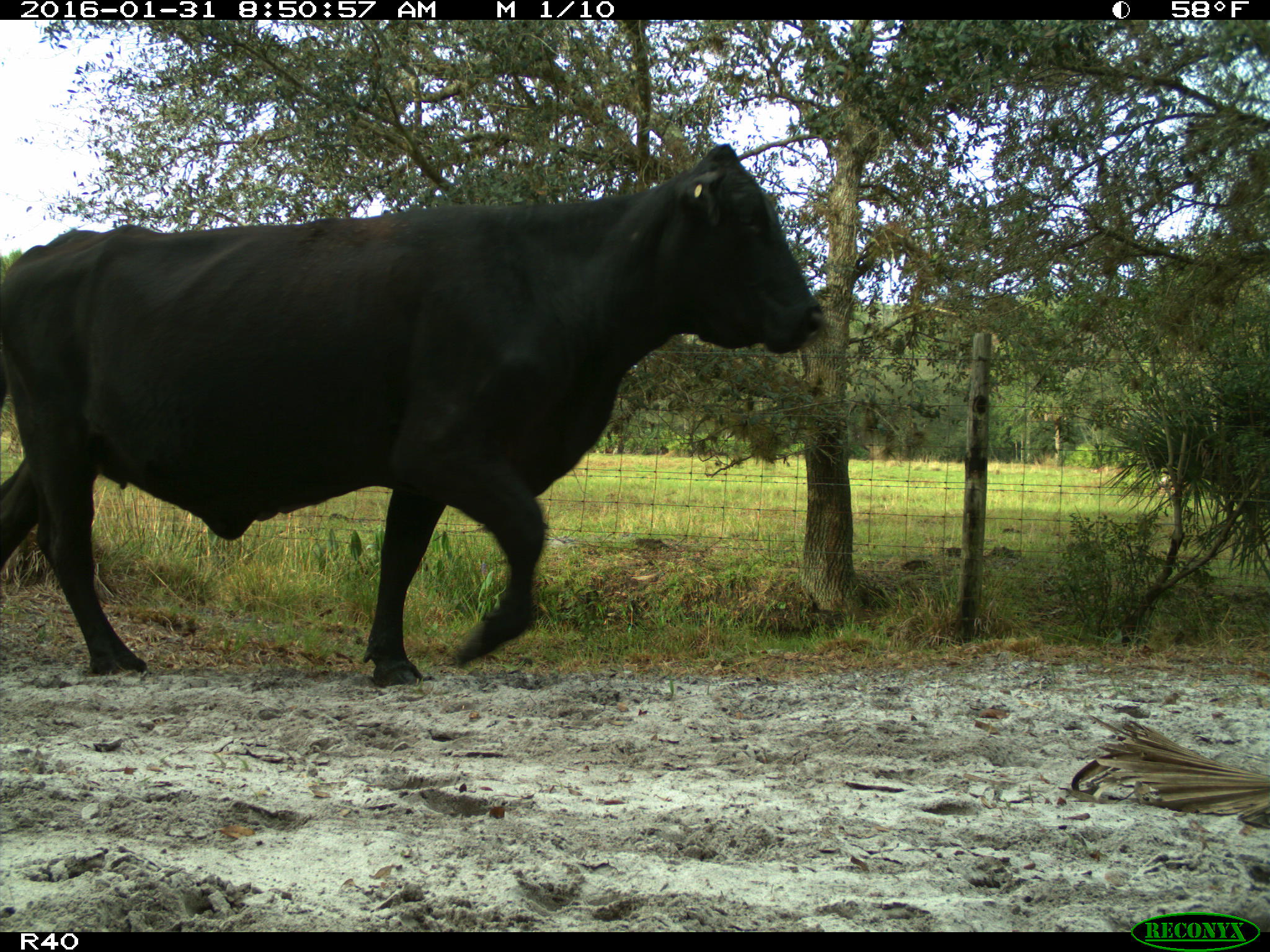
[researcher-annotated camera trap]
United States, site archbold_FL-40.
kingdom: Animalia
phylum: Chordata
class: Mammalia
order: Artiodactyla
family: Bovidae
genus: Bos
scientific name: Bos taurus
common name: domestic cow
Bos taurus (domestic cow).